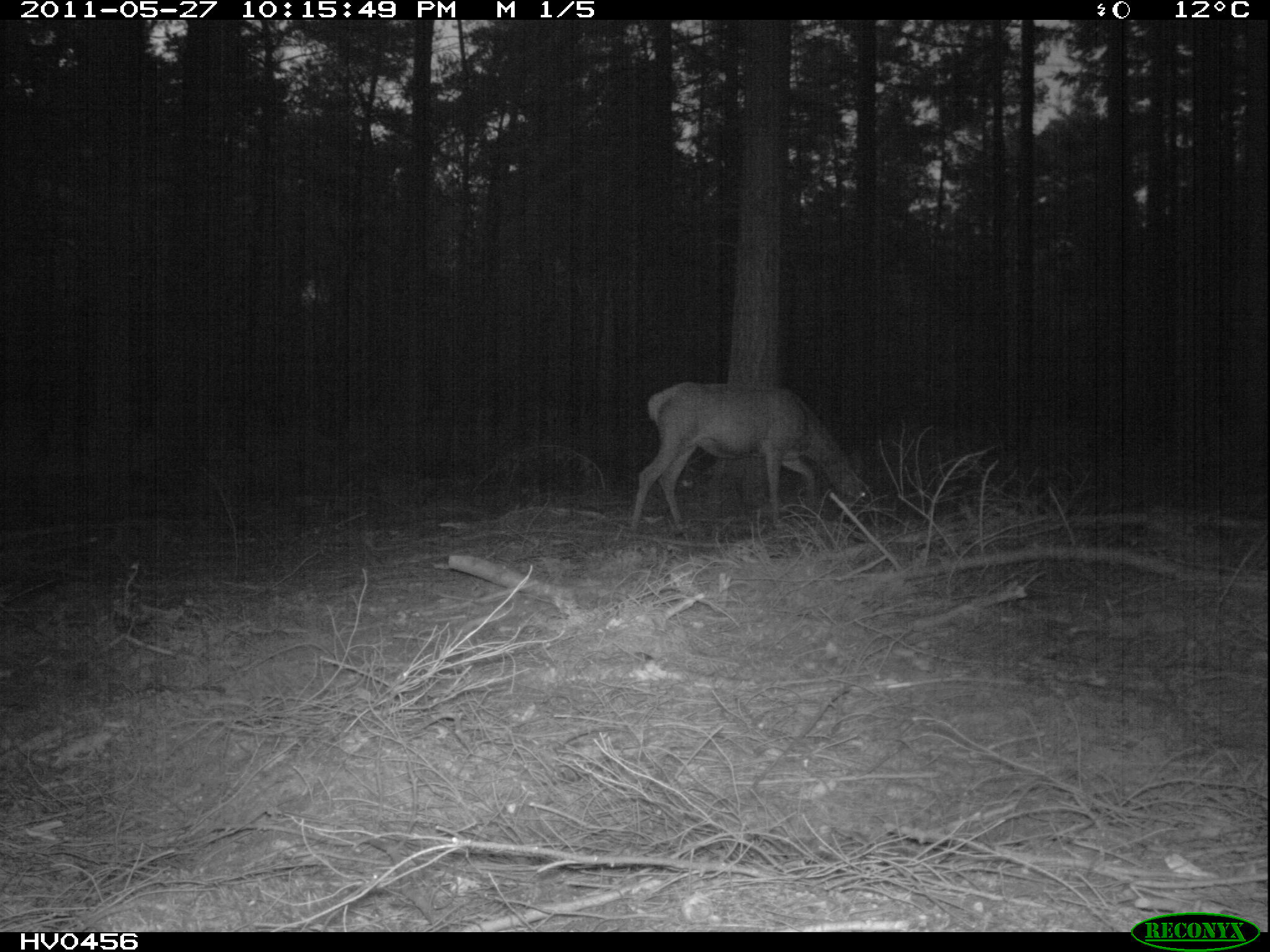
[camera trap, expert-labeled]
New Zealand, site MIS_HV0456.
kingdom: Animalia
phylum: Chordata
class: Mammalia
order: Artiodactyla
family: Cervidae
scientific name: Cervidae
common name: deer